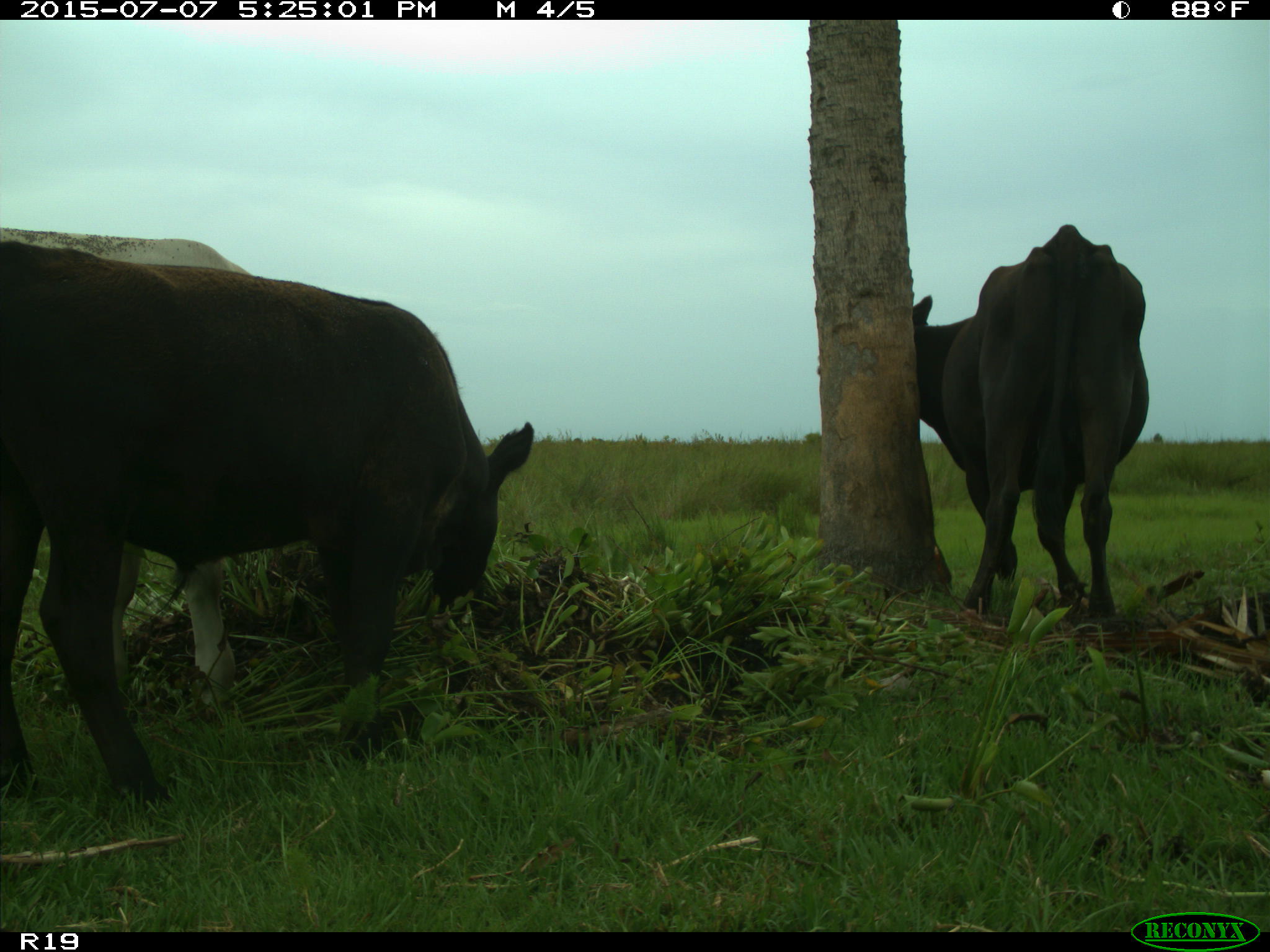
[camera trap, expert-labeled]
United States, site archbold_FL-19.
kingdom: Animalia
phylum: Chordata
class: Mammalia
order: Artiodactyla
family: Bovidae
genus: Bos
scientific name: Bos taurus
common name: domestic cow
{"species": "Bos taurus (domestic cow)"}